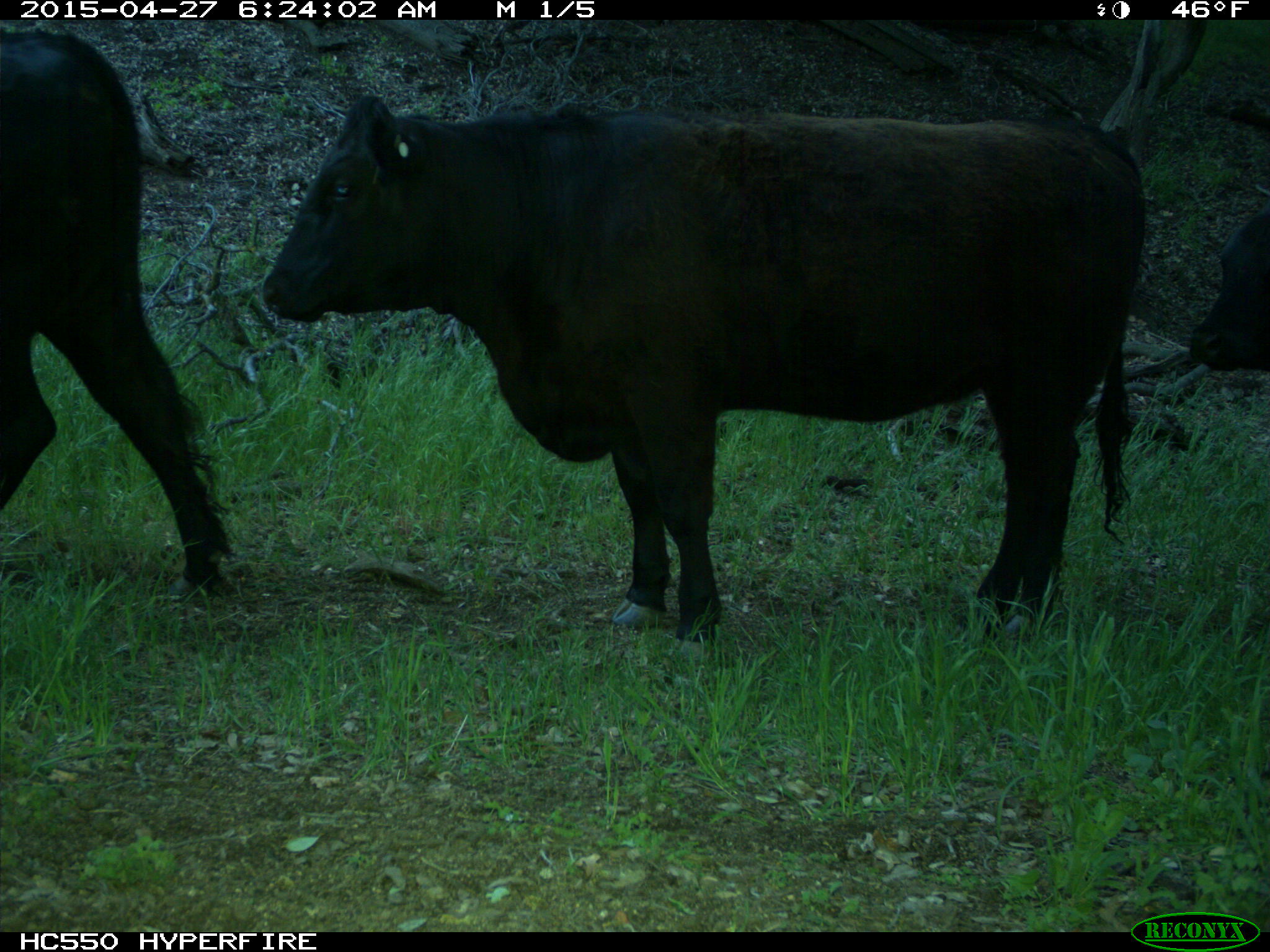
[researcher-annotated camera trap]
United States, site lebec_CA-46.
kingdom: Animalia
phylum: Chordata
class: Mammalia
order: Artiodactyla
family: Bovidae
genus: Bos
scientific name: Bos taurus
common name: domestic cow